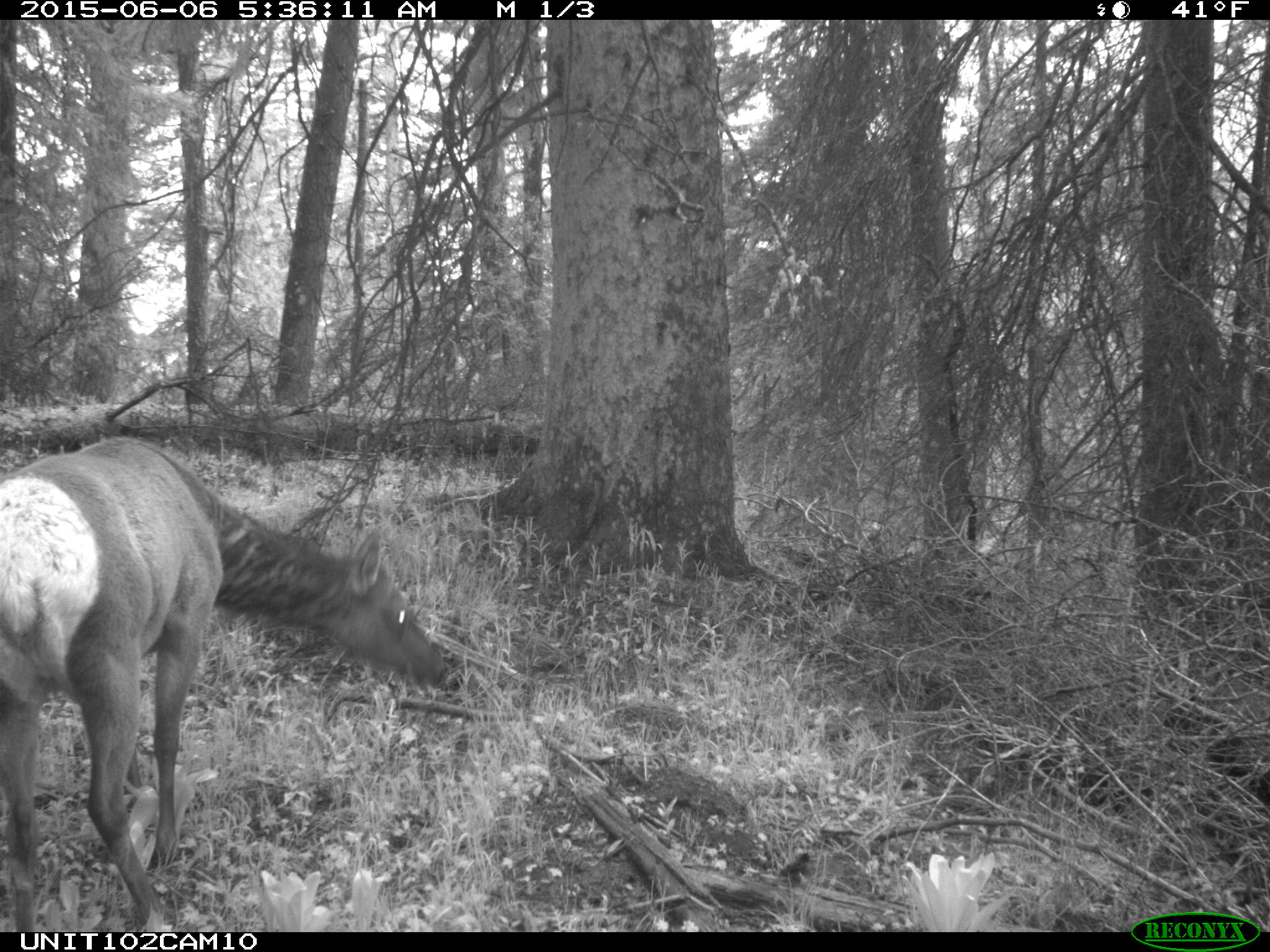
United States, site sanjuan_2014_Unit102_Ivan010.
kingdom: Animalia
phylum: Chordata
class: Mammalia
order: Artiodactyla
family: Cervidae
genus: Cervus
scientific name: Cervus elaphus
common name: red deer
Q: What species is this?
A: Cervus elaphus (red deer).